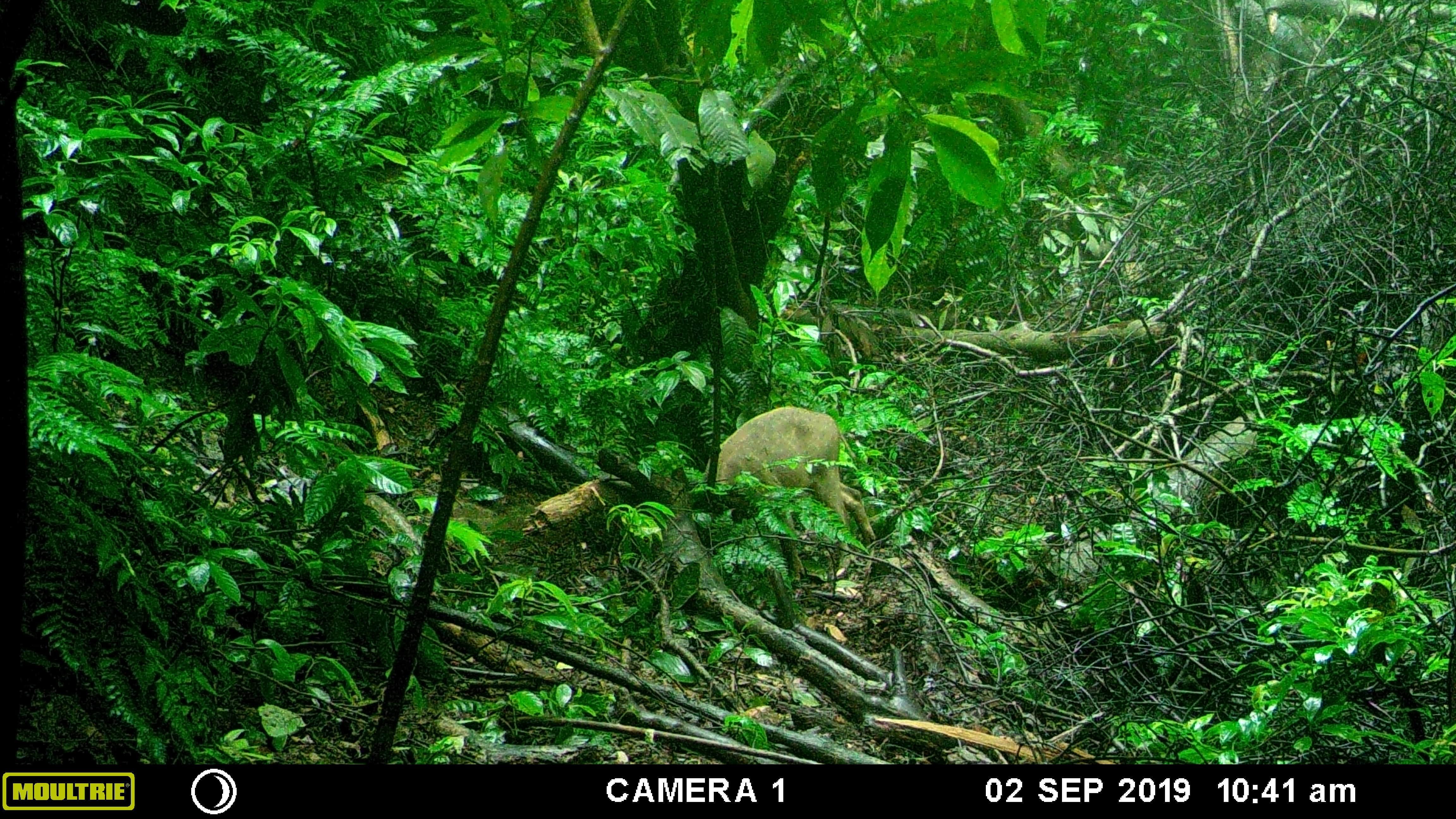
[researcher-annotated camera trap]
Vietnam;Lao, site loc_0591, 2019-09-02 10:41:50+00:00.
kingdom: Animalia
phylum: Chordata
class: Mammalia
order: Artiodactyla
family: Suidae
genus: Sus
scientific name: Sus scrofa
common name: eurasian wild pig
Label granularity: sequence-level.